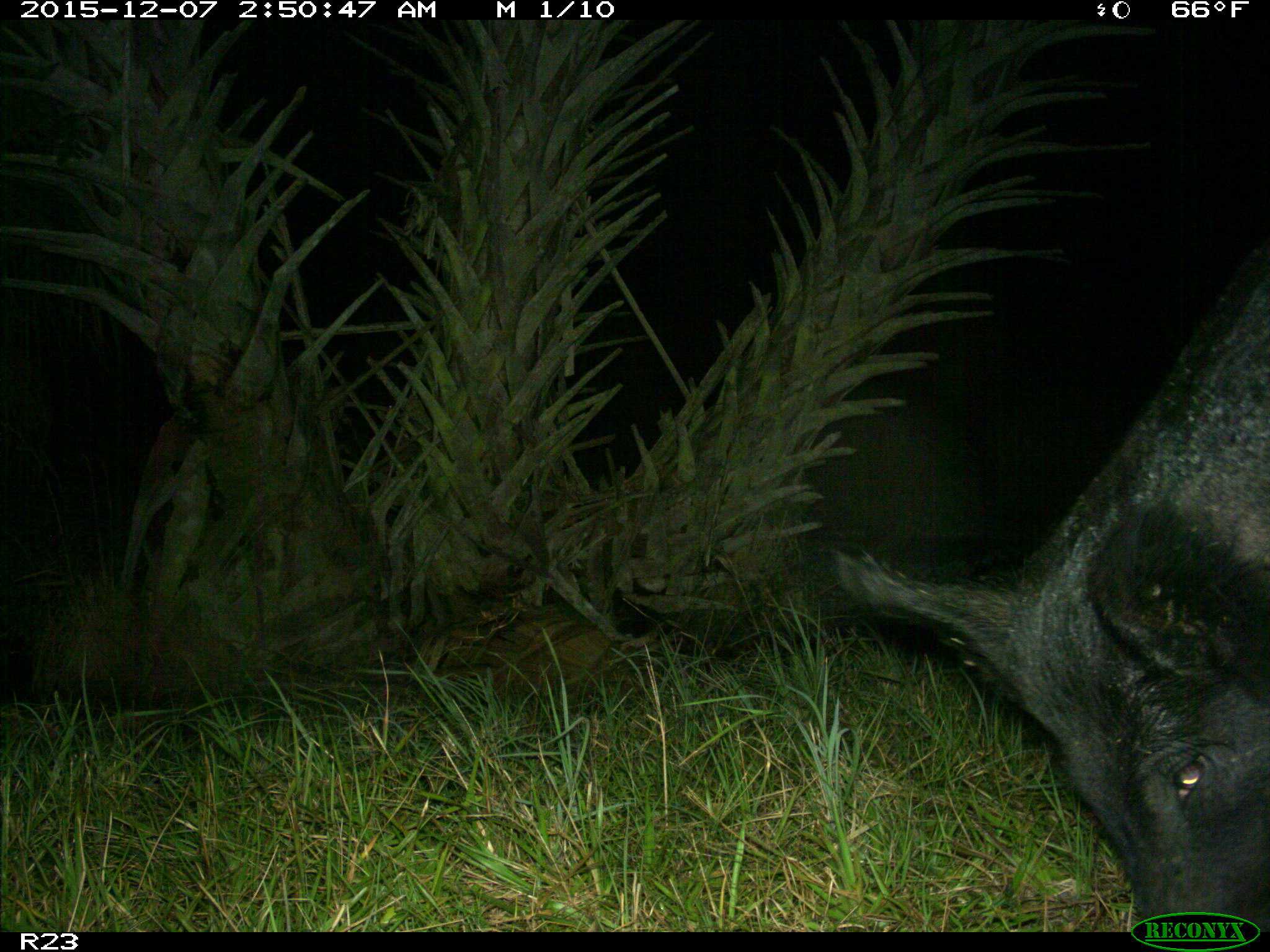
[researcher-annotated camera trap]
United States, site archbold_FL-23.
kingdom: Animalia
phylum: Chordata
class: Mammalia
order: Artiodactyla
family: Suidae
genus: Sus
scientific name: Sus scrofa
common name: wild boar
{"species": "Sus scrofa (wild boar)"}